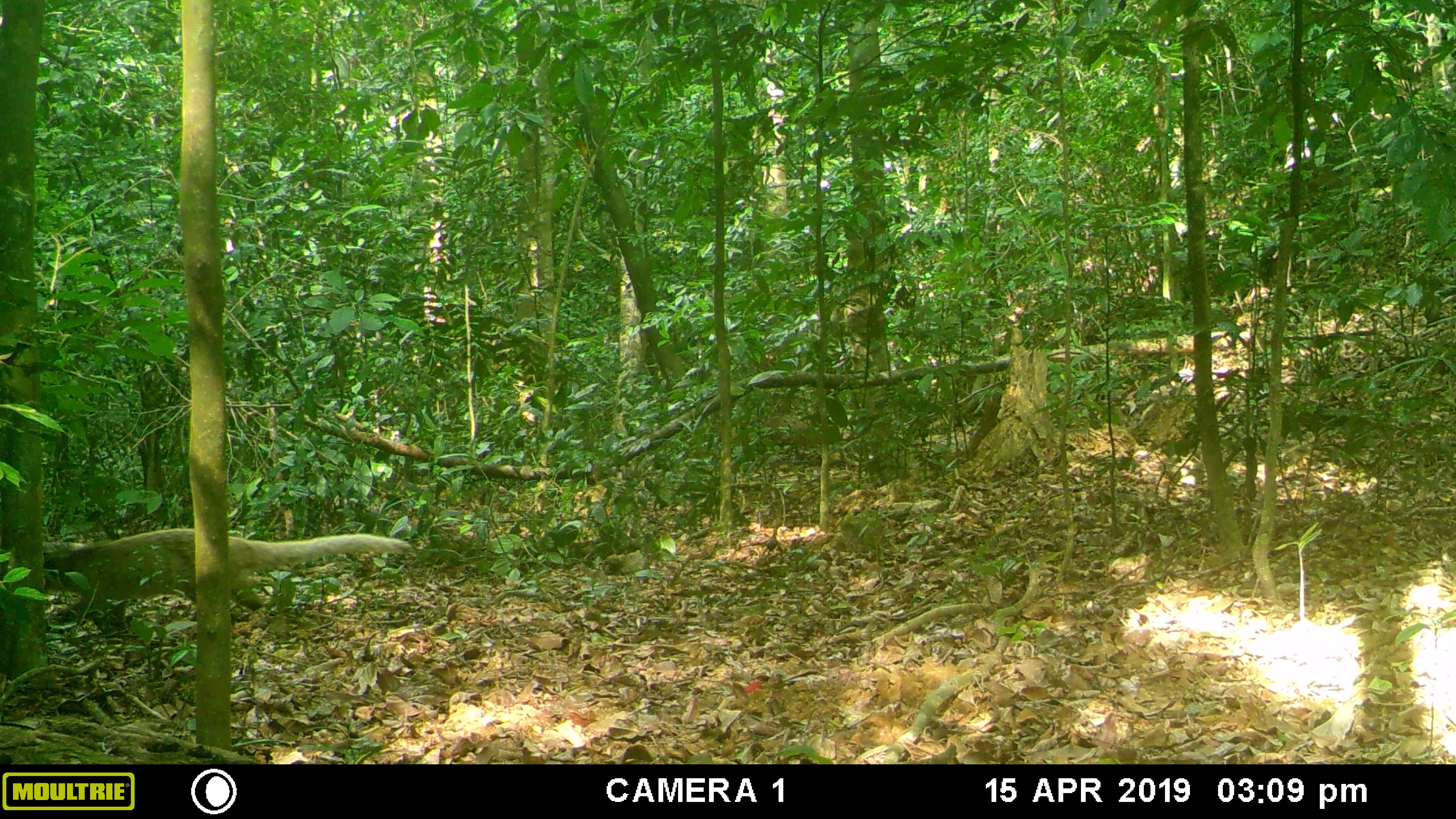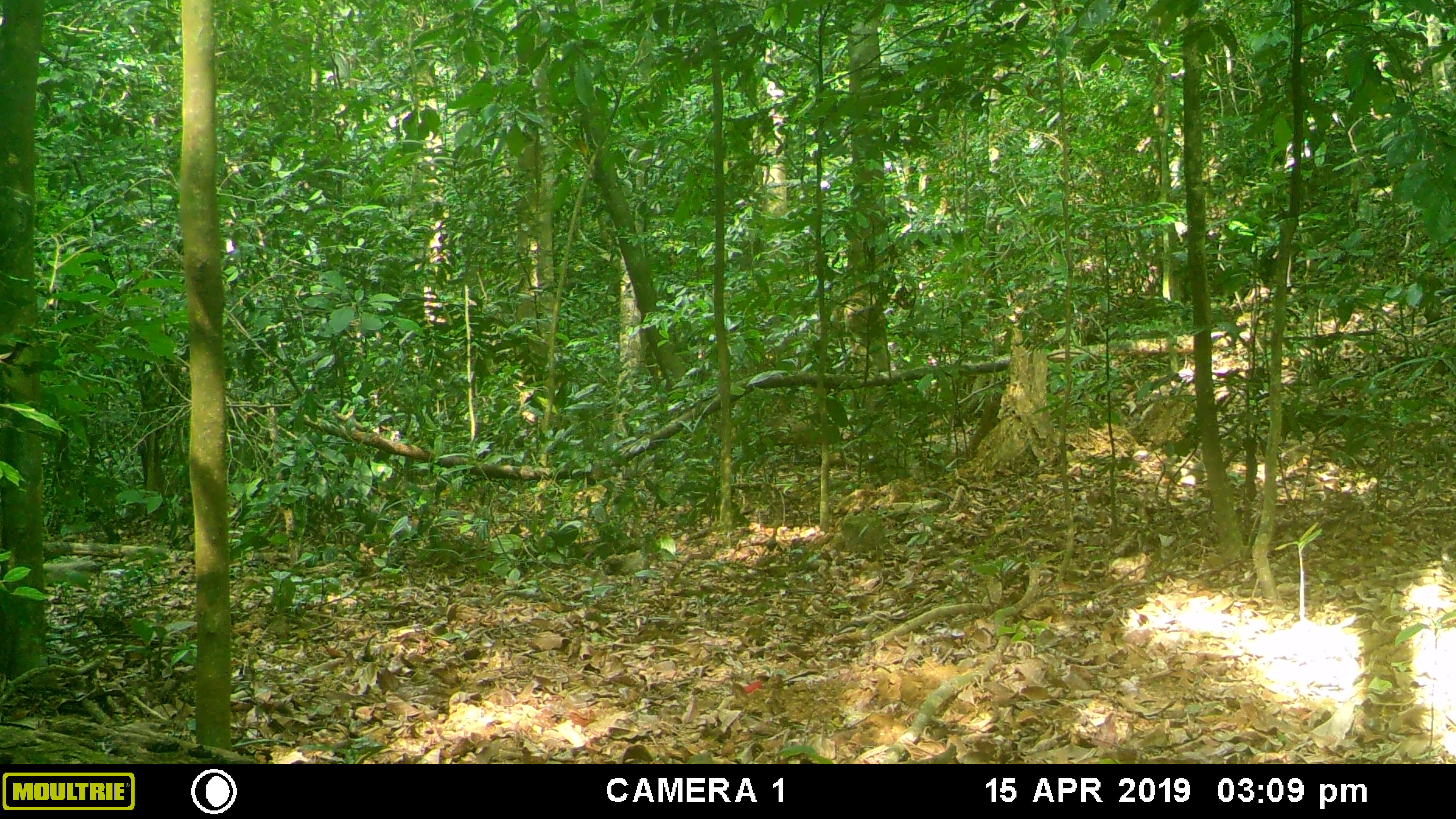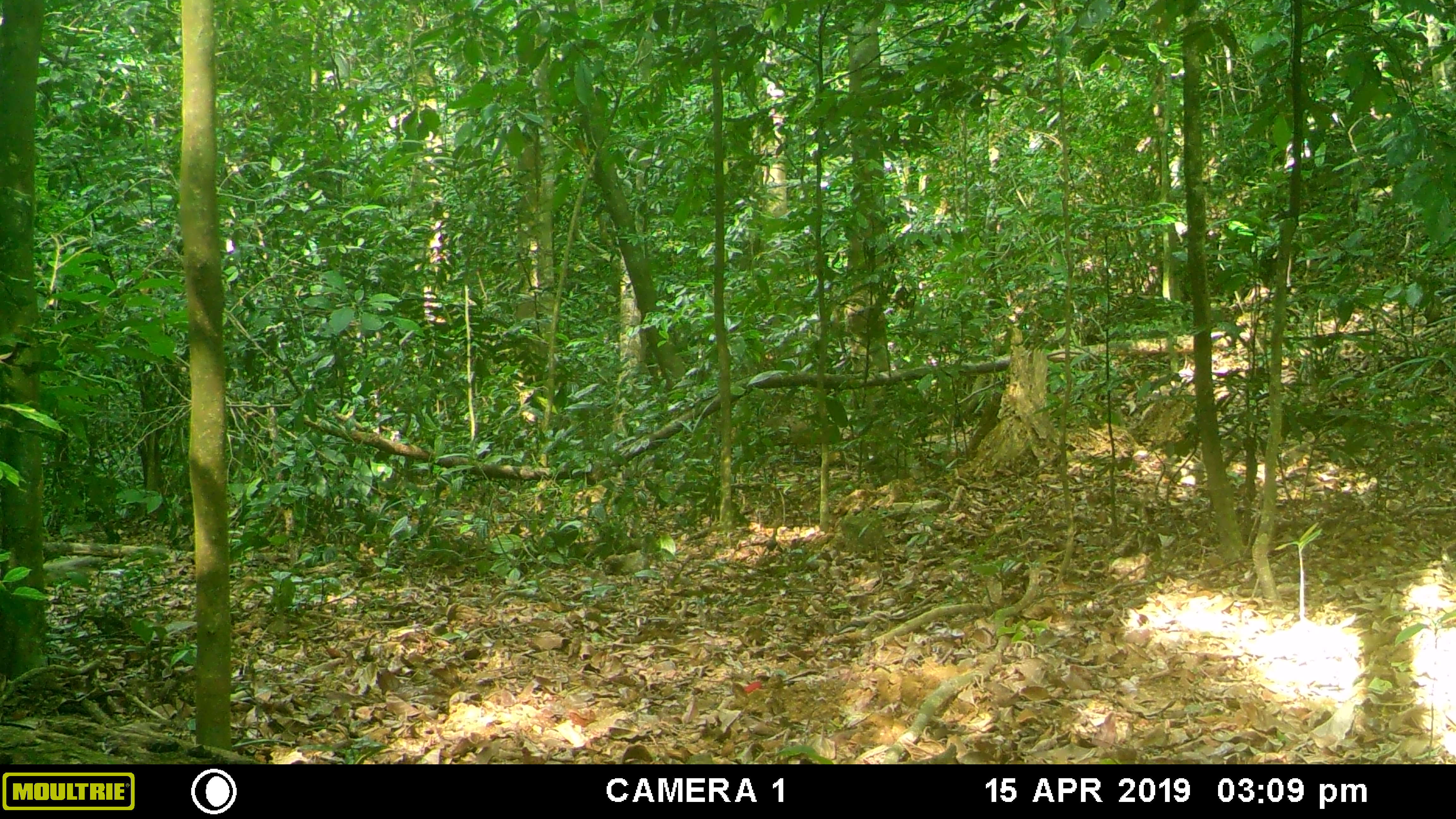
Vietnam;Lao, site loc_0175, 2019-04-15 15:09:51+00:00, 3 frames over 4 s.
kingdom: Animalia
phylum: Chordata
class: Mammalia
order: Carnivora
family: Viverridae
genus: Paguma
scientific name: Paguma larvata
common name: masked palm civet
Masked palm civet (Paguma larvata). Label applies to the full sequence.